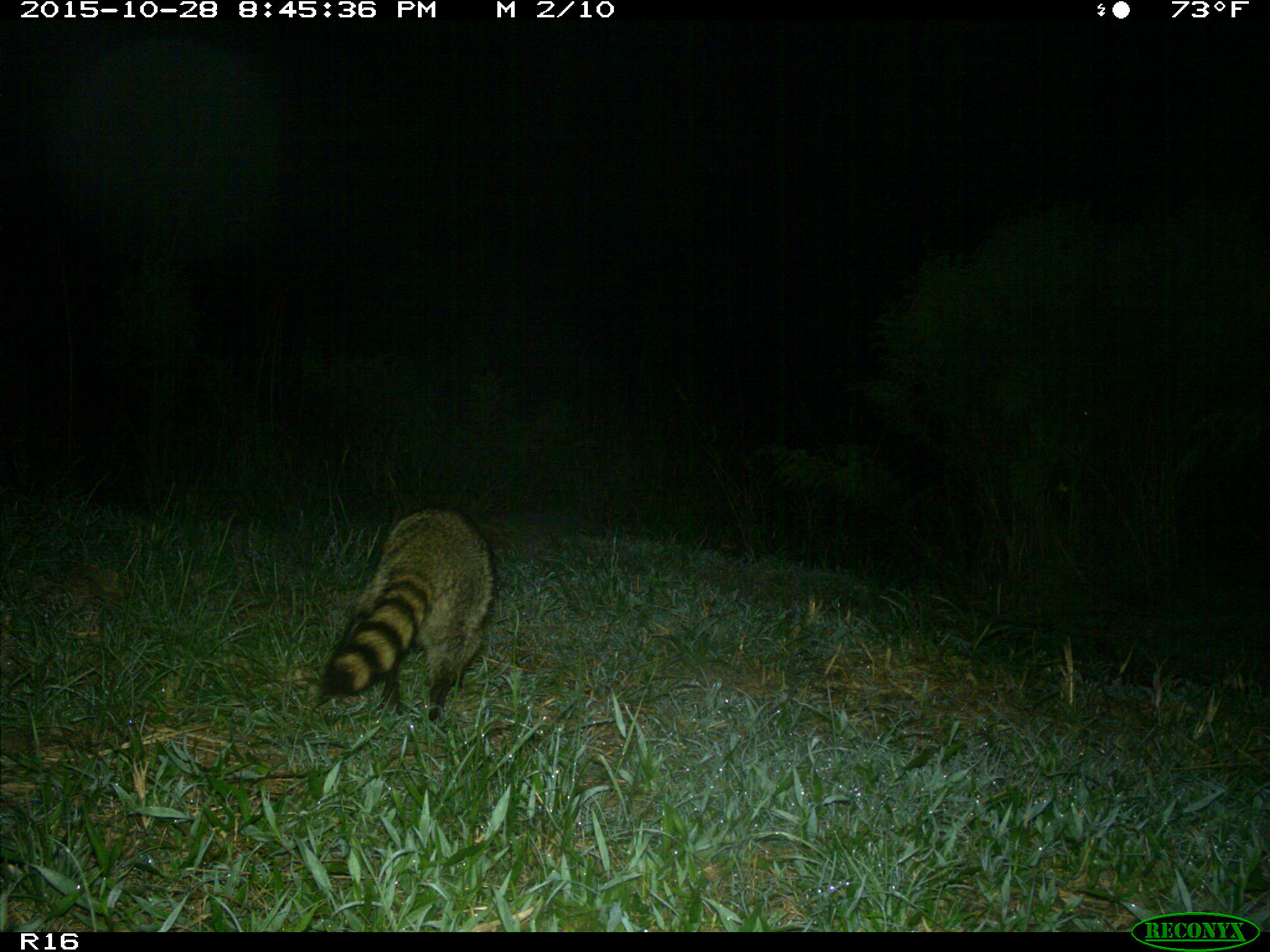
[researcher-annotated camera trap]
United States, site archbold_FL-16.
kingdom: Animalia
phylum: Chordata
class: Mammalia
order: Carnivora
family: Procyonidae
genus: Procyon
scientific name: Procyon lotor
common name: common raccoon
Procyon lotor (common raccoon).